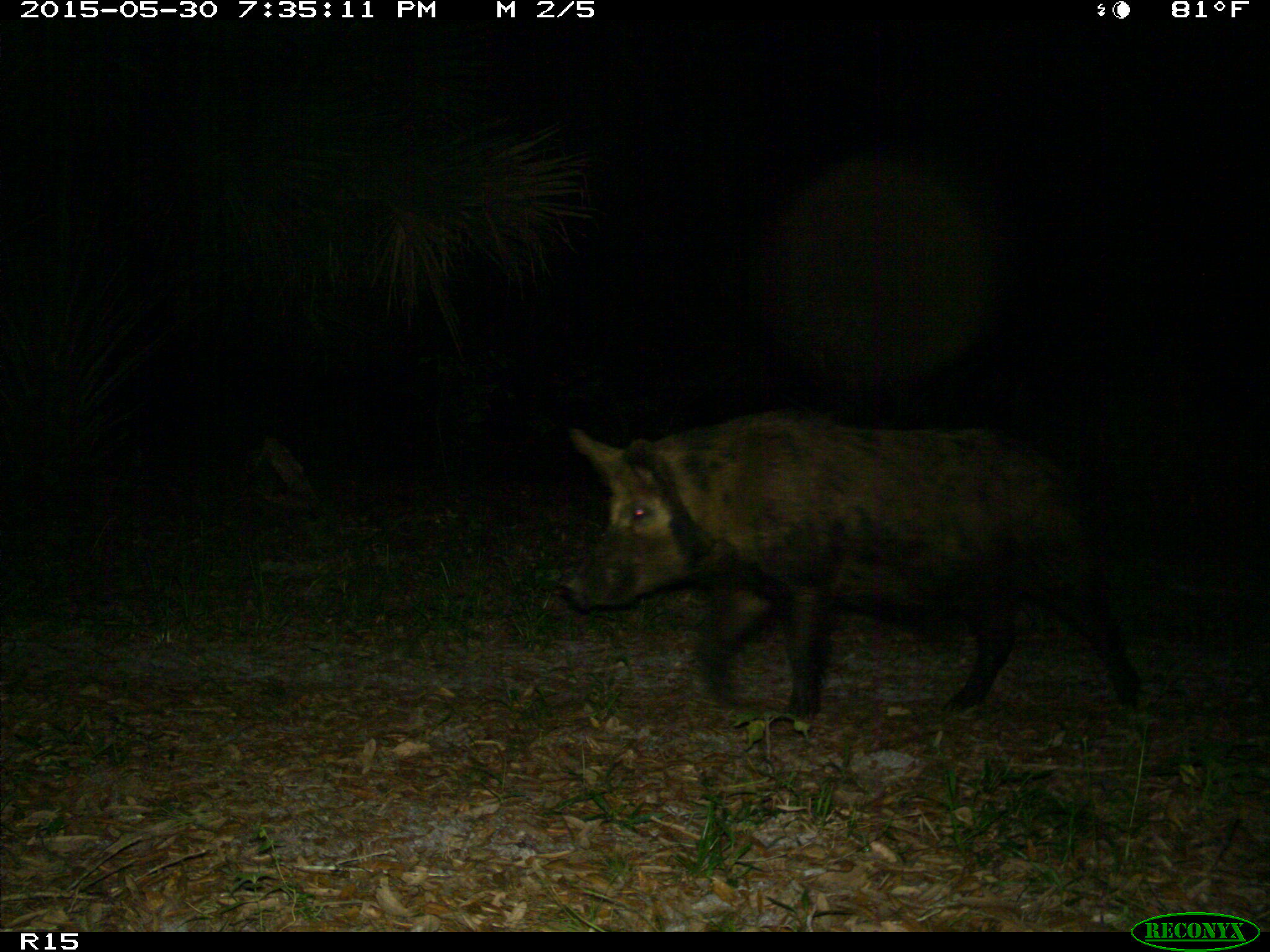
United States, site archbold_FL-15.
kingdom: Animalia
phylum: Chordata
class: Mammalia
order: Artiodactyla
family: Suidae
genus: Sus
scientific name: Sus scrofa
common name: wild boar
Sus scrofa (wild boar).